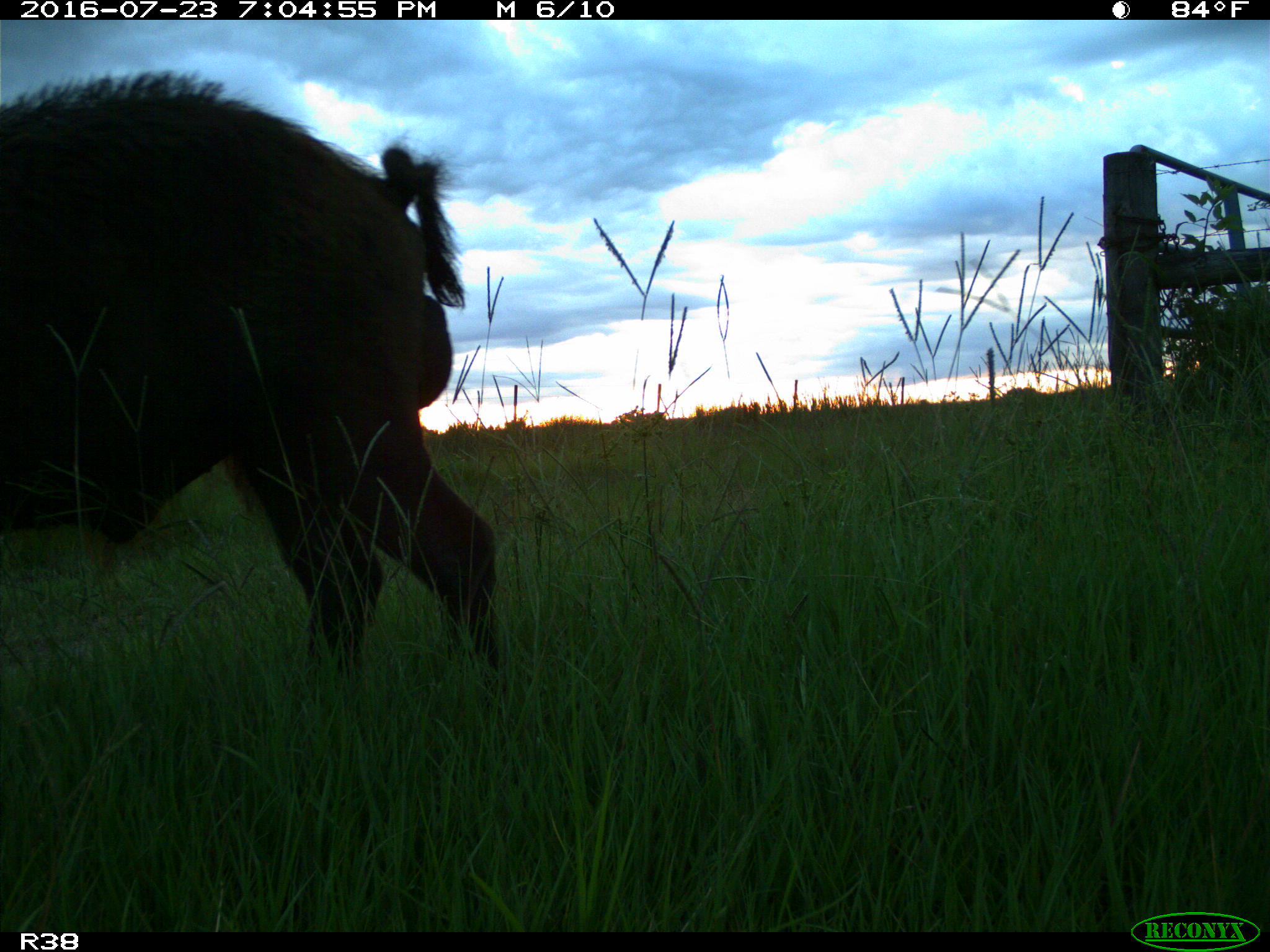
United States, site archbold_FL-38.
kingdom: Animalia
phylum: Chordata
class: Mammalia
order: Artiodactyla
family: Suidae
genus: Sus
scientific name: Sus scrofa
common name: wild boar